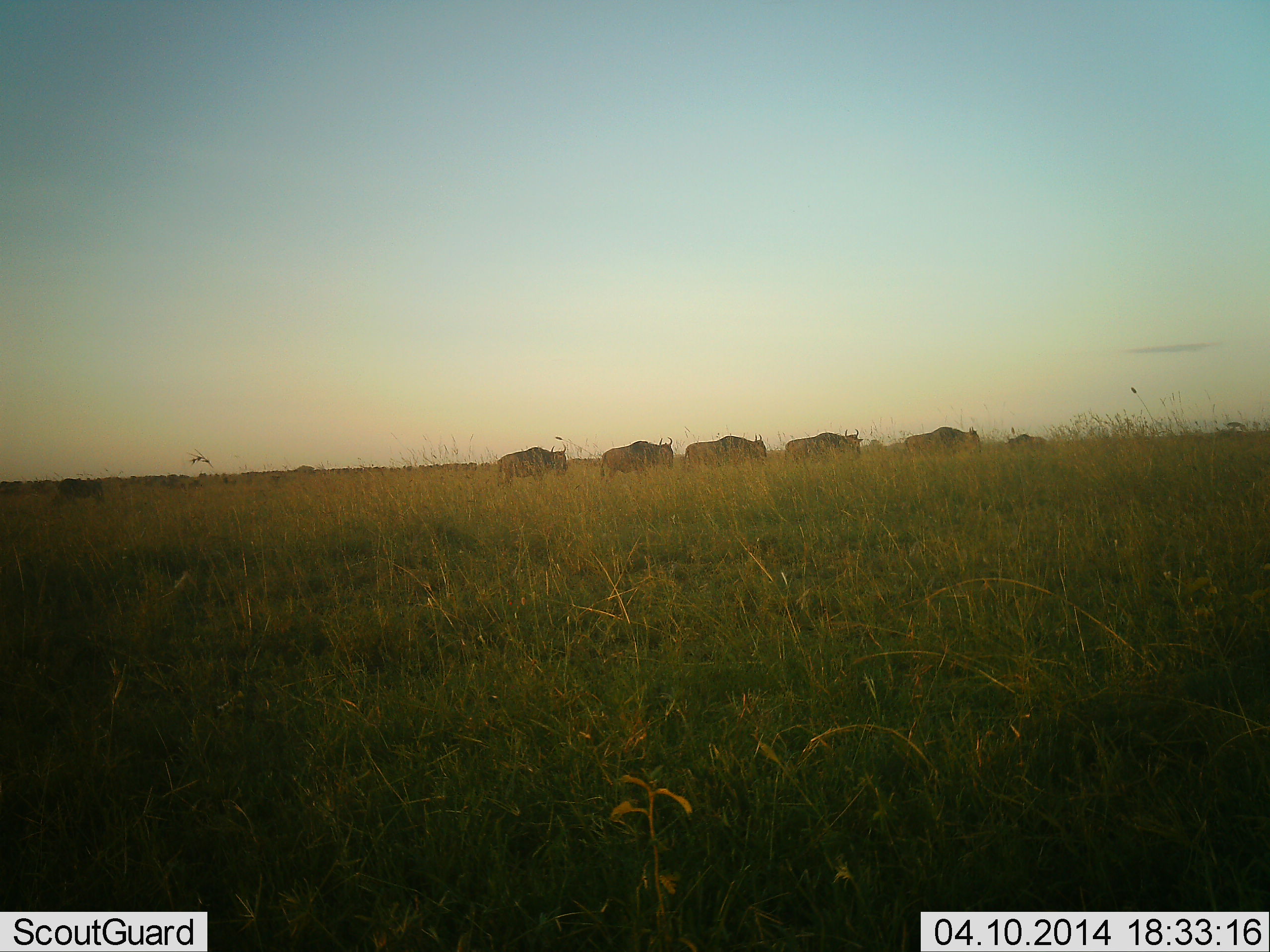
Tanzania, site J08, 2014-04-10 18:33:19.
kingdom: Animalia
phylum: Chordata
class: Mammalia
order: Artiodactyla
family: Bovidae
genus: Connochaetes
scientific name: Connochaetes taurinus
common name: blue wildebeest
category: wildebeest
Wildebeest (blue wildebeest) (Connochaetes taurinus), count 6. Behavior (volunteer vote fractions): standing 10%, resting 0%, moving 80%, interacting 0%. Young present (vote fraction): 0%. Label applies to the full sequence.